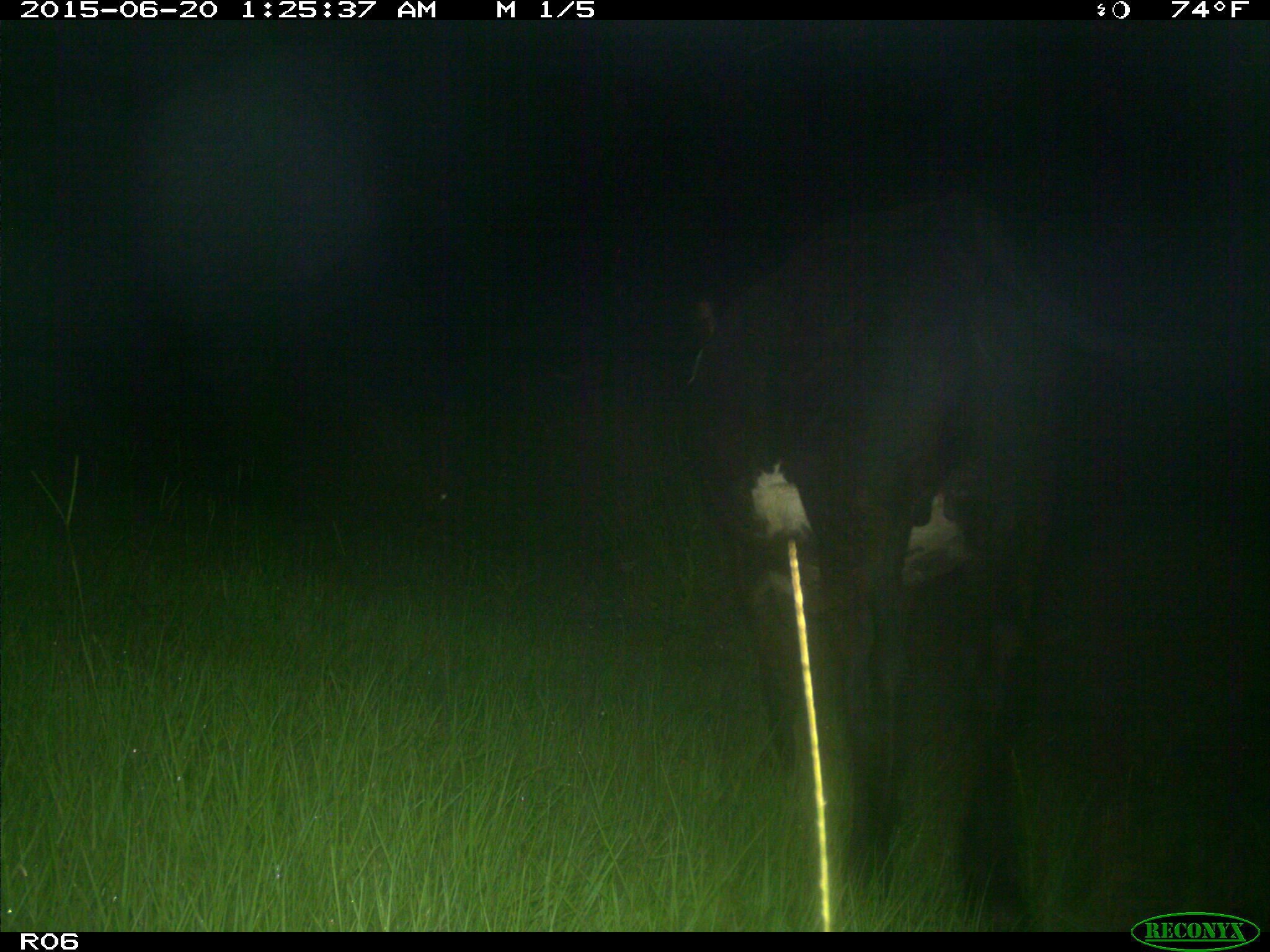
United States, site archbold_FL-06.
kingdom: Animalia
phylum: Chordata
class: Mammalia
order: Artiodactyla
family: Bovidae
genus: Bos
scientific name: Bos taurus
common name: domestic cow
Bos taurus (domestic cow).